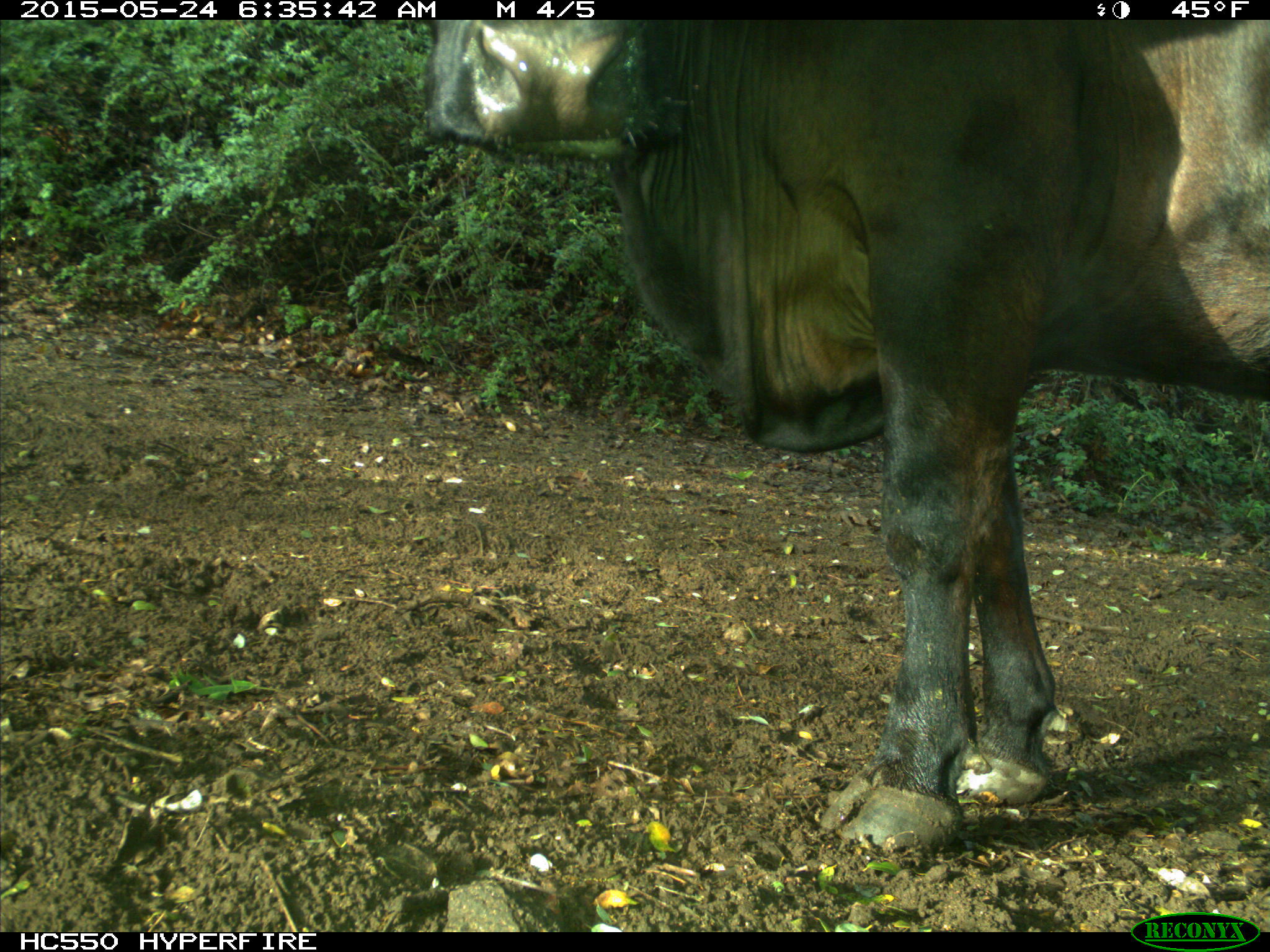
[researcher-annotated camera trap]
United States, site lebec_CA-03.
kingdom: Animalia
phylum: Chordata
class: Mammalia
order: Artiodactyla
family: Bovidae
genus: Bos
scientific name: Bos taurus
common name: domestic cow